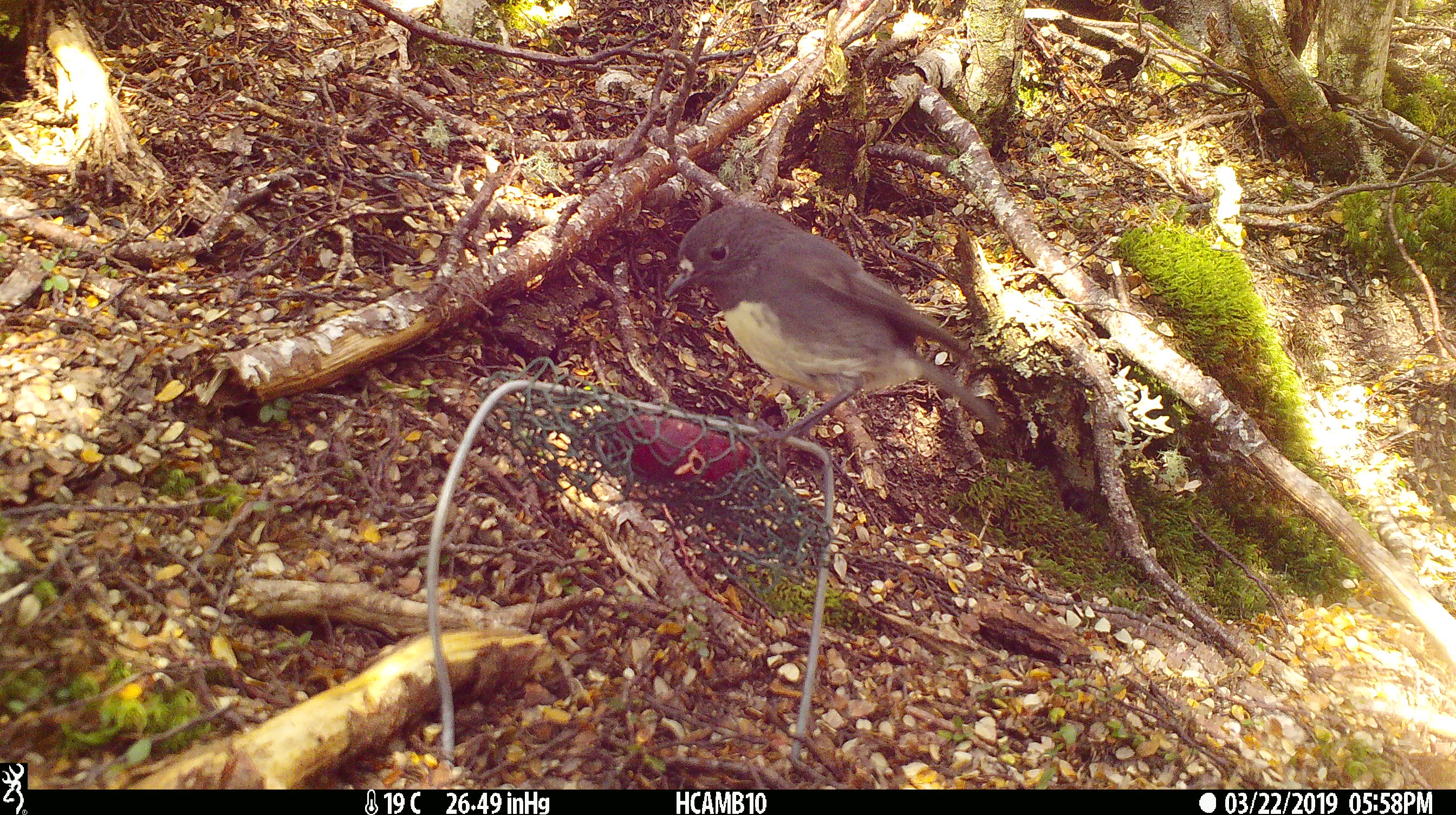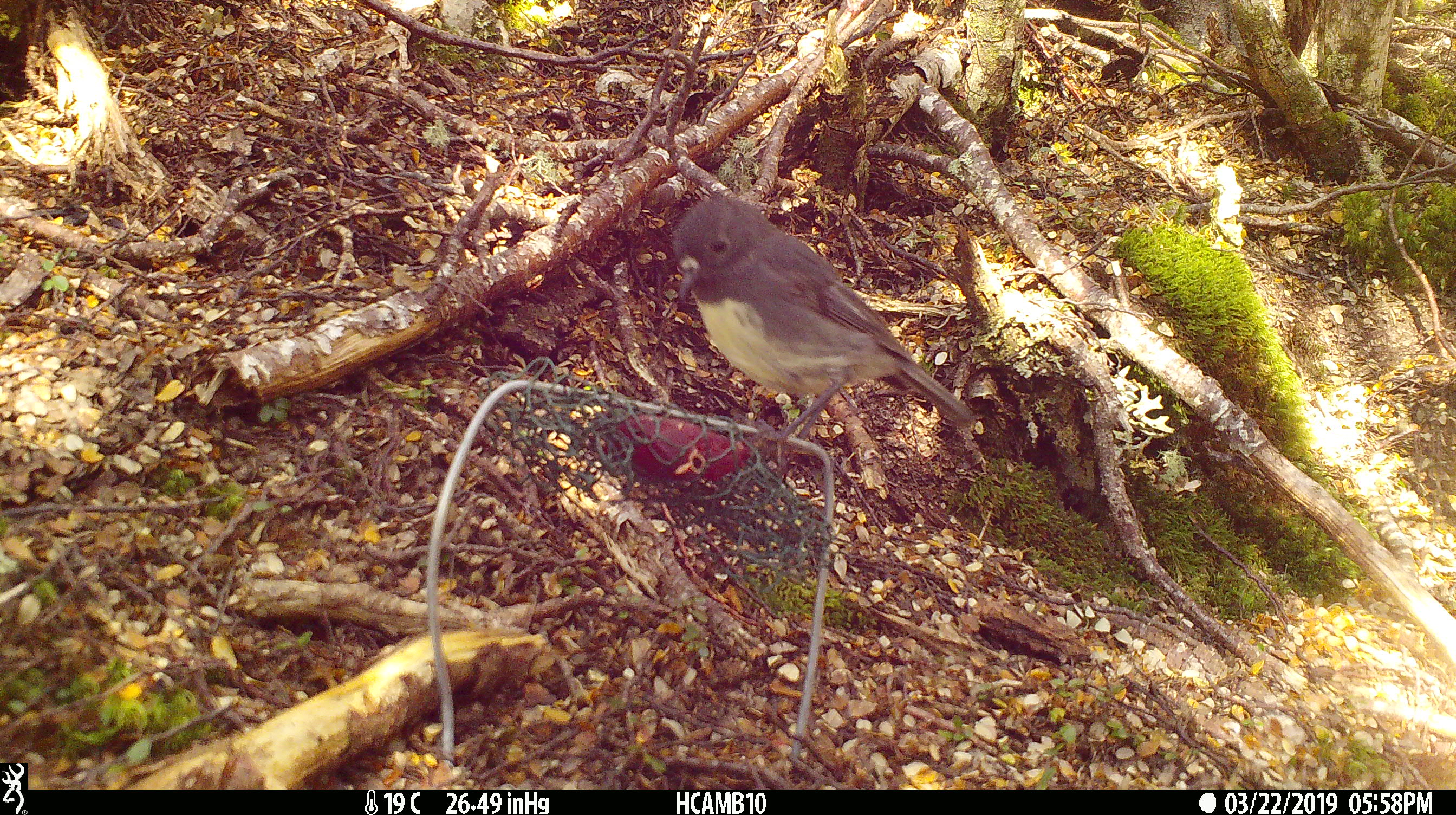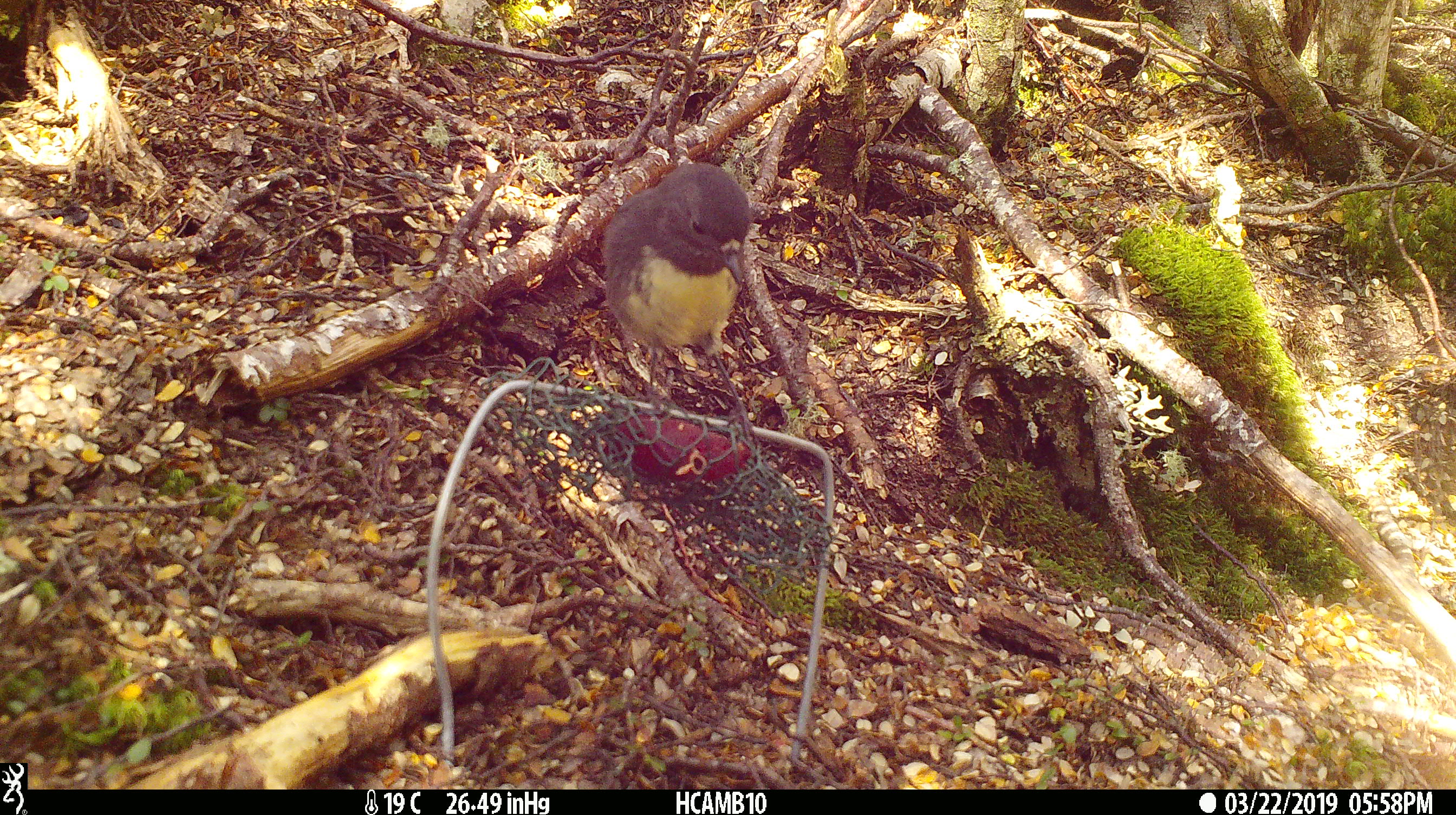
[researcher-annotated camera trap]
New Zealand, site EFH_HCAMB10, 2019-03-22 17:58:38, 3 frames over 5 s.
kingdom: Animalia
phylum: Chordata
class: Aves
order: Passeriformes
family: Petroicidae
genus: Petroica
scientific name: Petroica australis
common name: new zealand robin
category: robin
Robin (new zealand robin) (Petroica australis).